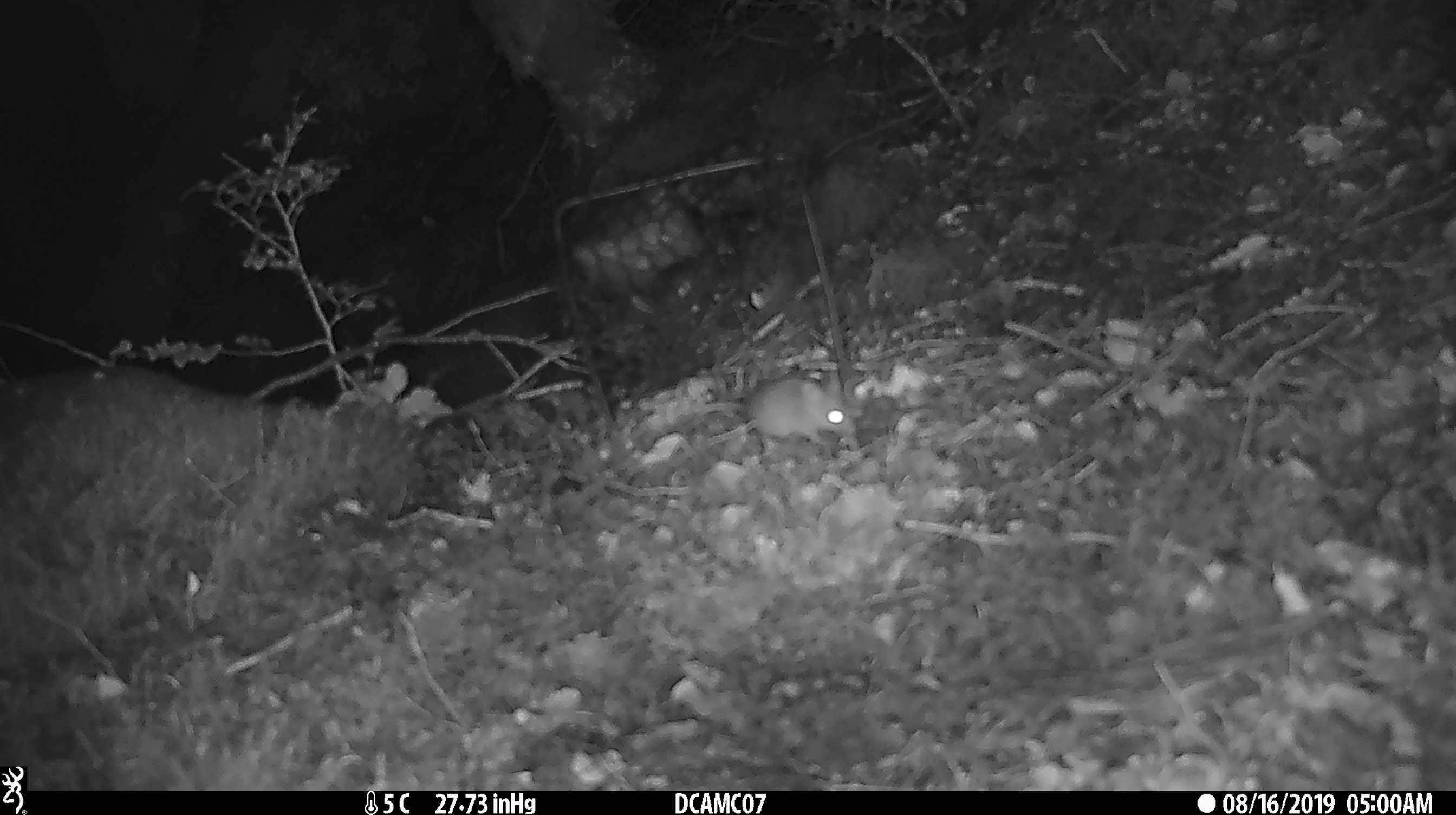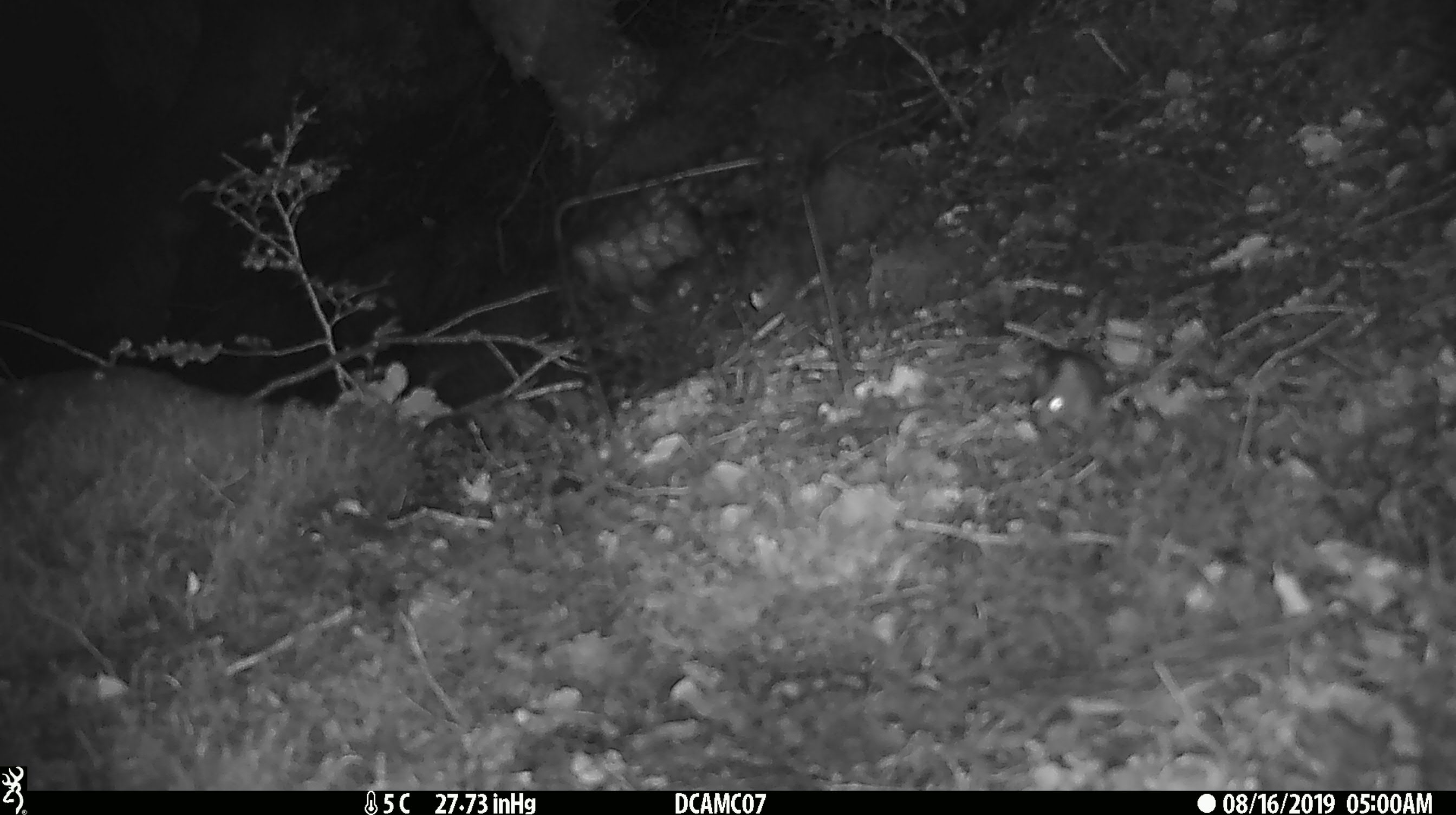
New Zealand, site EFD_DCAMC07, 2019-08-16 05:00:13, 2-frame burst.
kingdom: Animalia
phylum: Chordata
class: Mammalia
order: Rodentia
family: Muridae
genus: Mus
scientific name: Mus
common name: mouse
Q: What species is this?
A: Mouse (Mus).